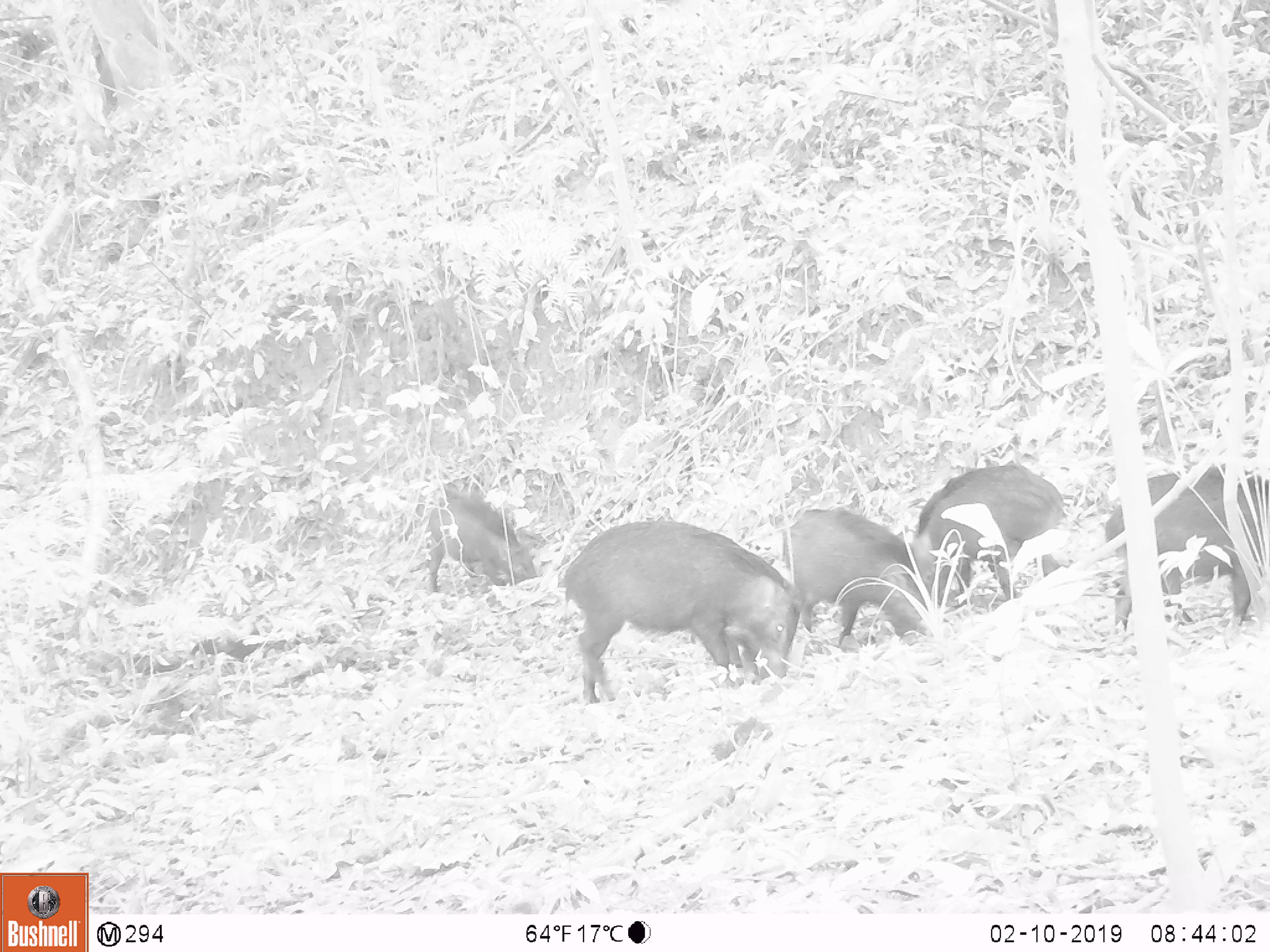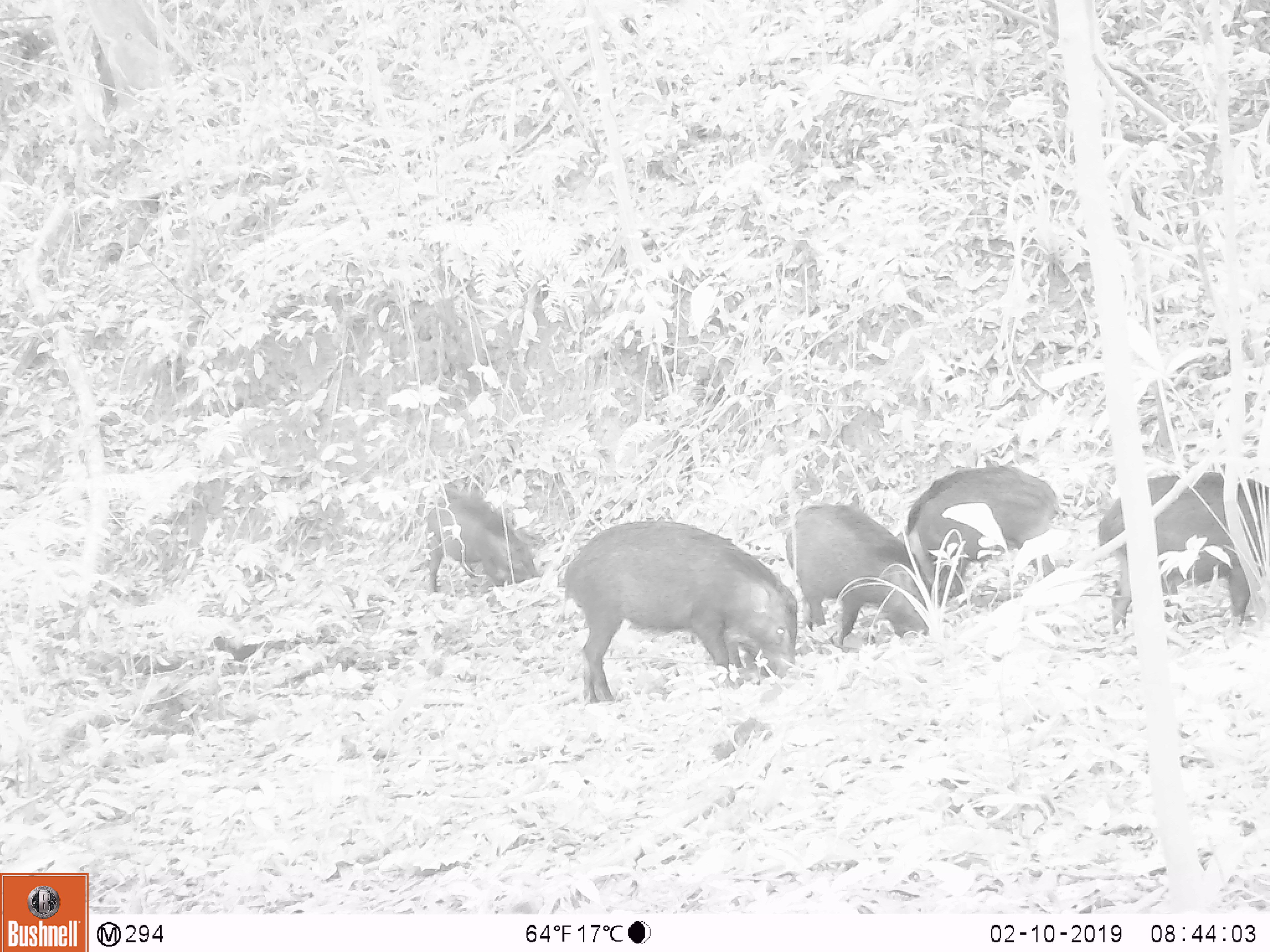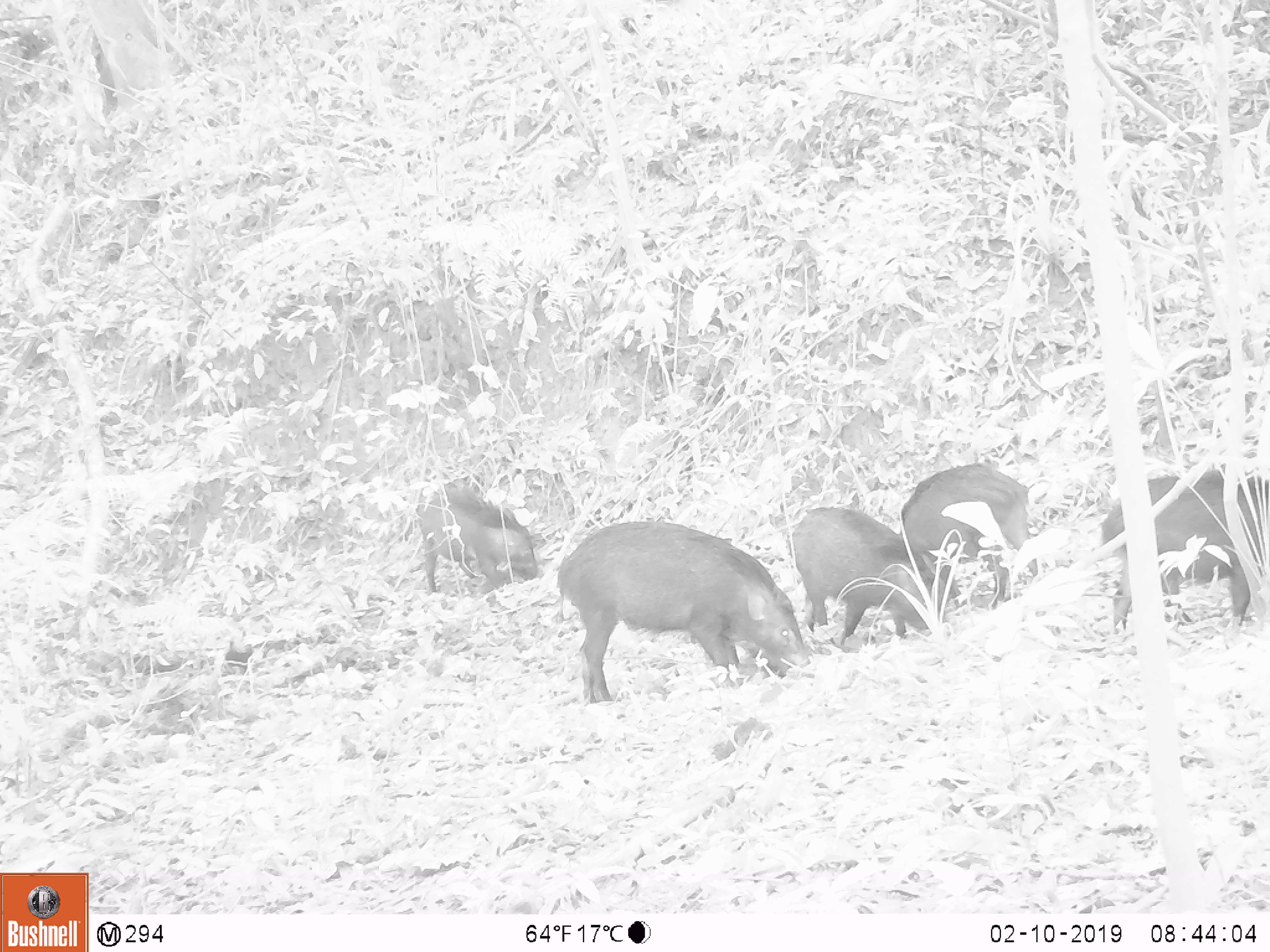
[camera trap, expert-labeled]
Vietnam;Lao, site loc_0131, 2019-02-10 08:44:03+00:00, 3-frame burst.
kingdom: Animalia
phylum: Chordata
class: Mammalia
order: Artiodactyla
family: Suidae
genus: Sus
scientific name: Sus scrofa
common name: eurasian wild pig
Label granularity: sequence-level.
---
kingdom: Animalia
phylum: Chordata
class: Aves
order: Galliformes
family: Phasianidae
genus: Gallus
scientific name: Gallus gallus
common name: red junglefowl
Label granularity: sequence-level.